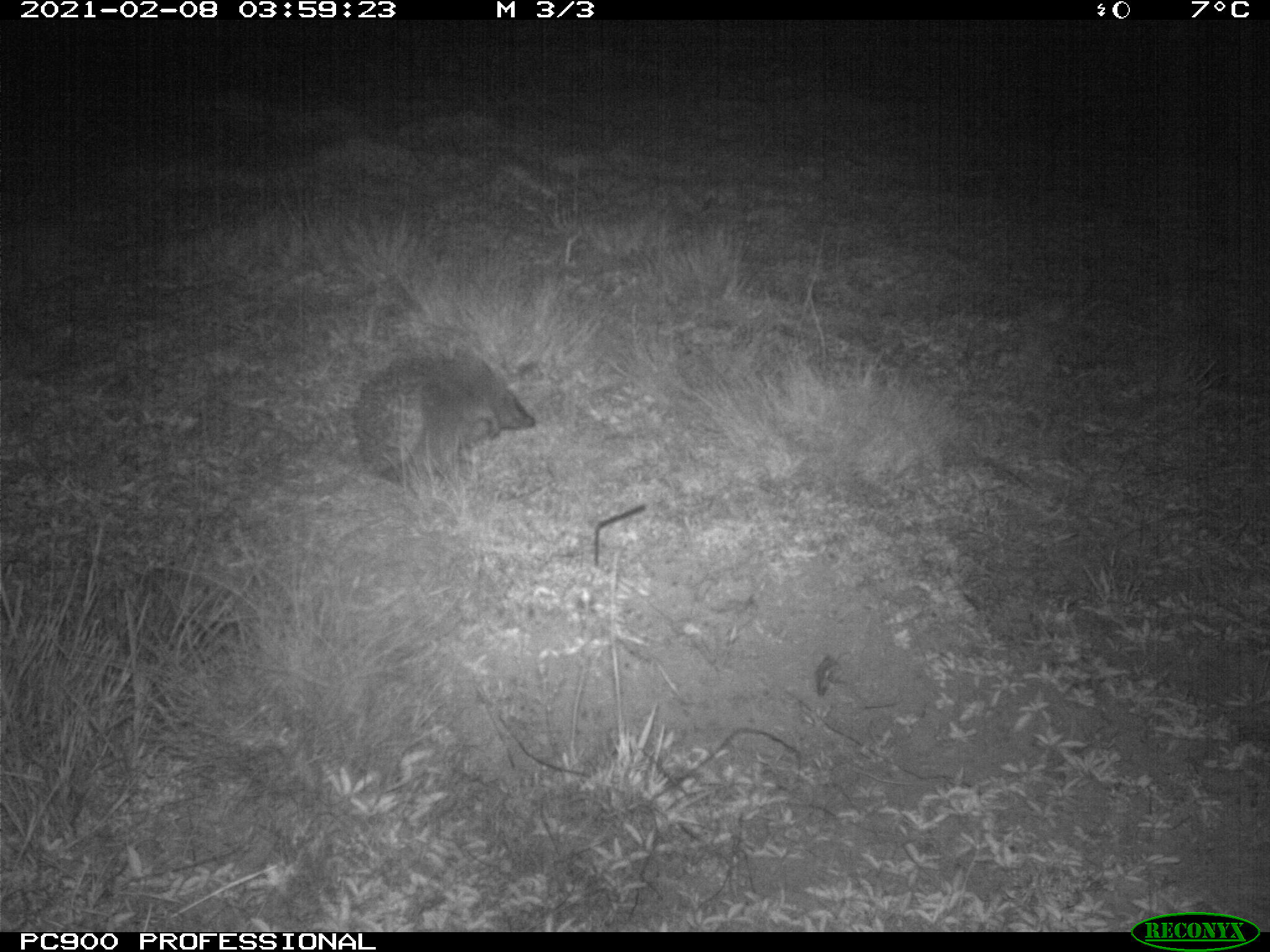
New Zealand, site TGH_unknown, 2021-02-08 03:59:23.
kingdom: Animalia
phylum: Chordata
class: Mammalia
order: Eulipotyphla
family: Erinaceidae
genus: Erinaceus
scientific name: Erinaceus europaeus europaeus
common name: european hedgehog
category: hedgehog